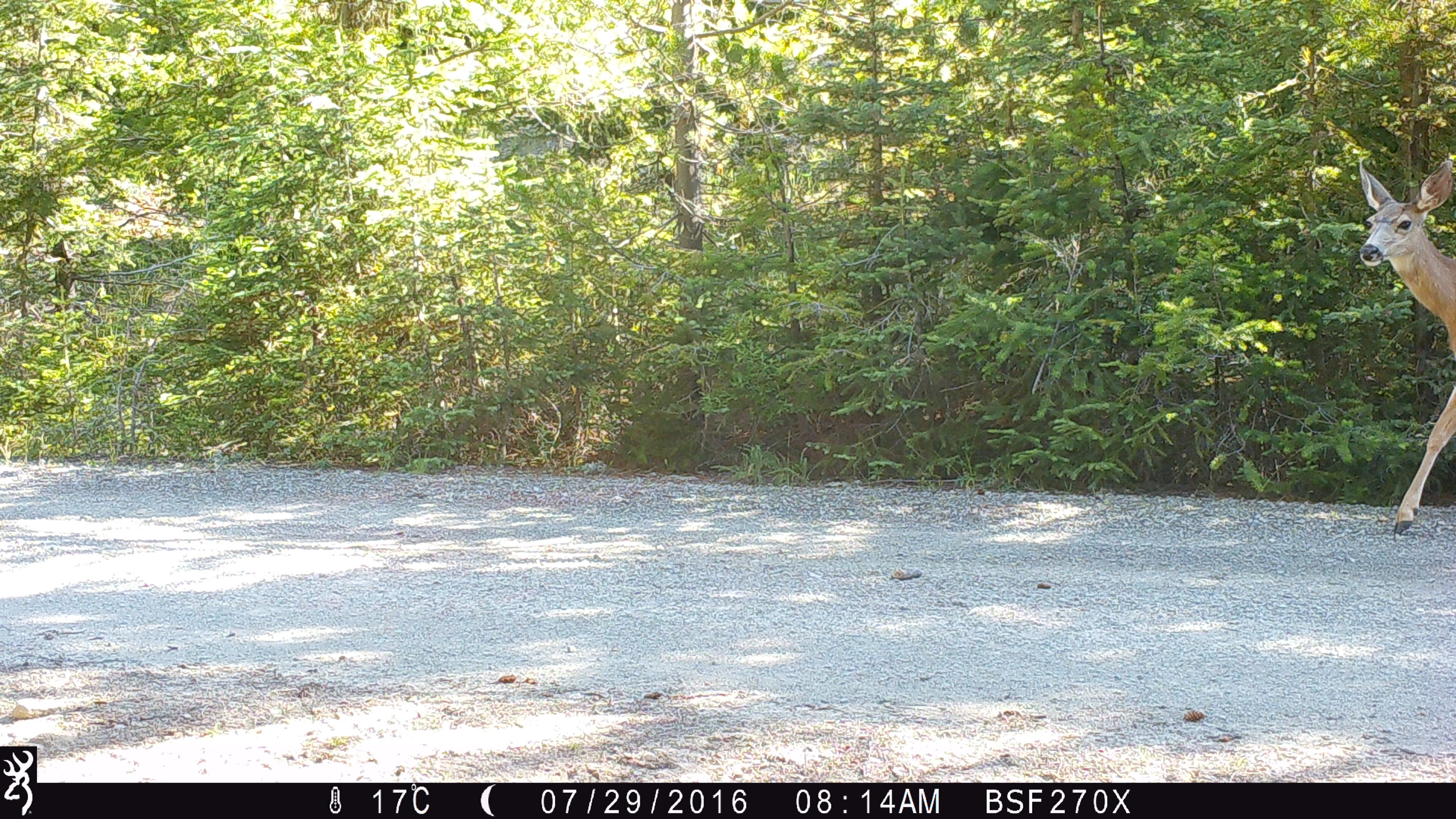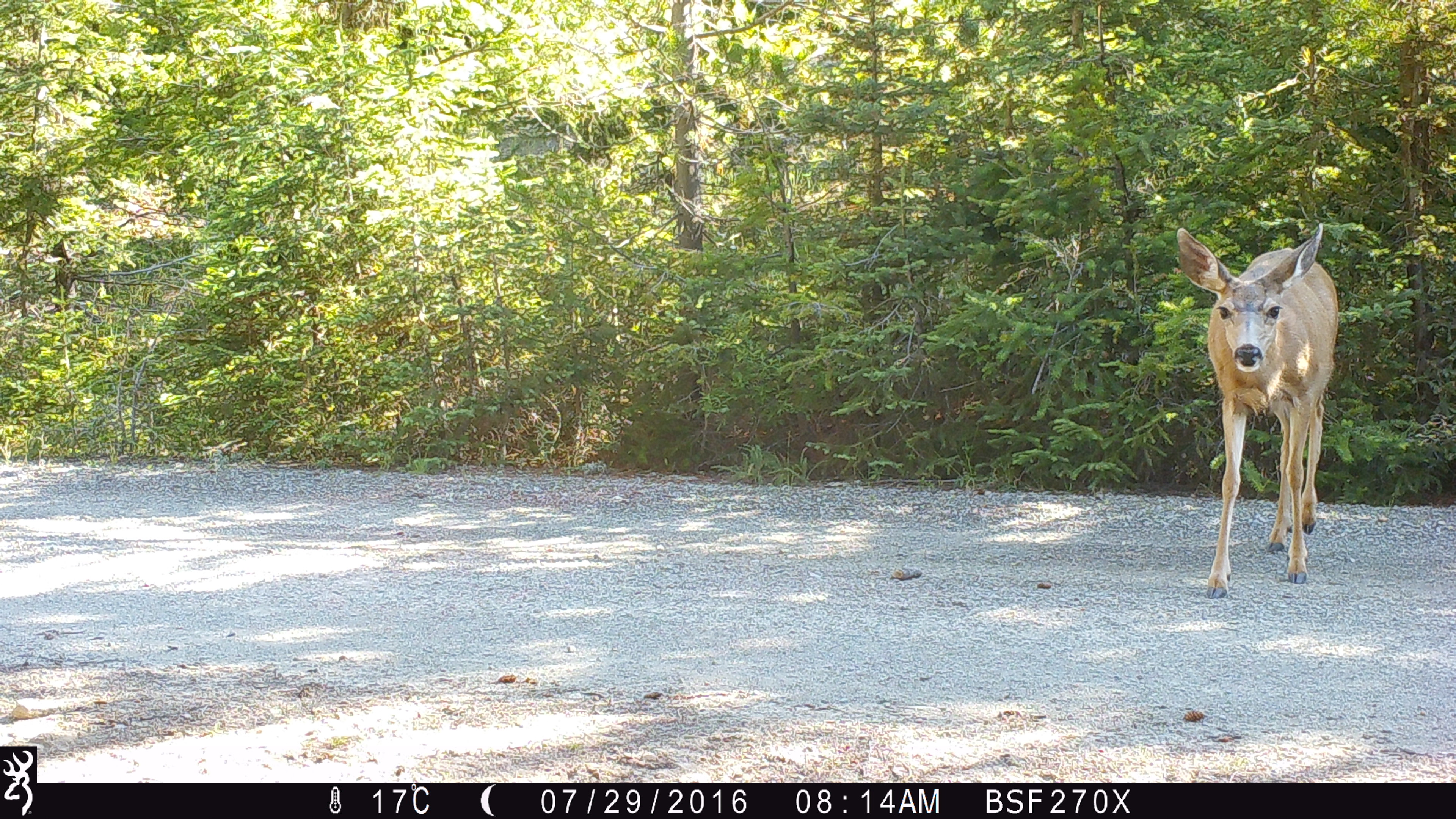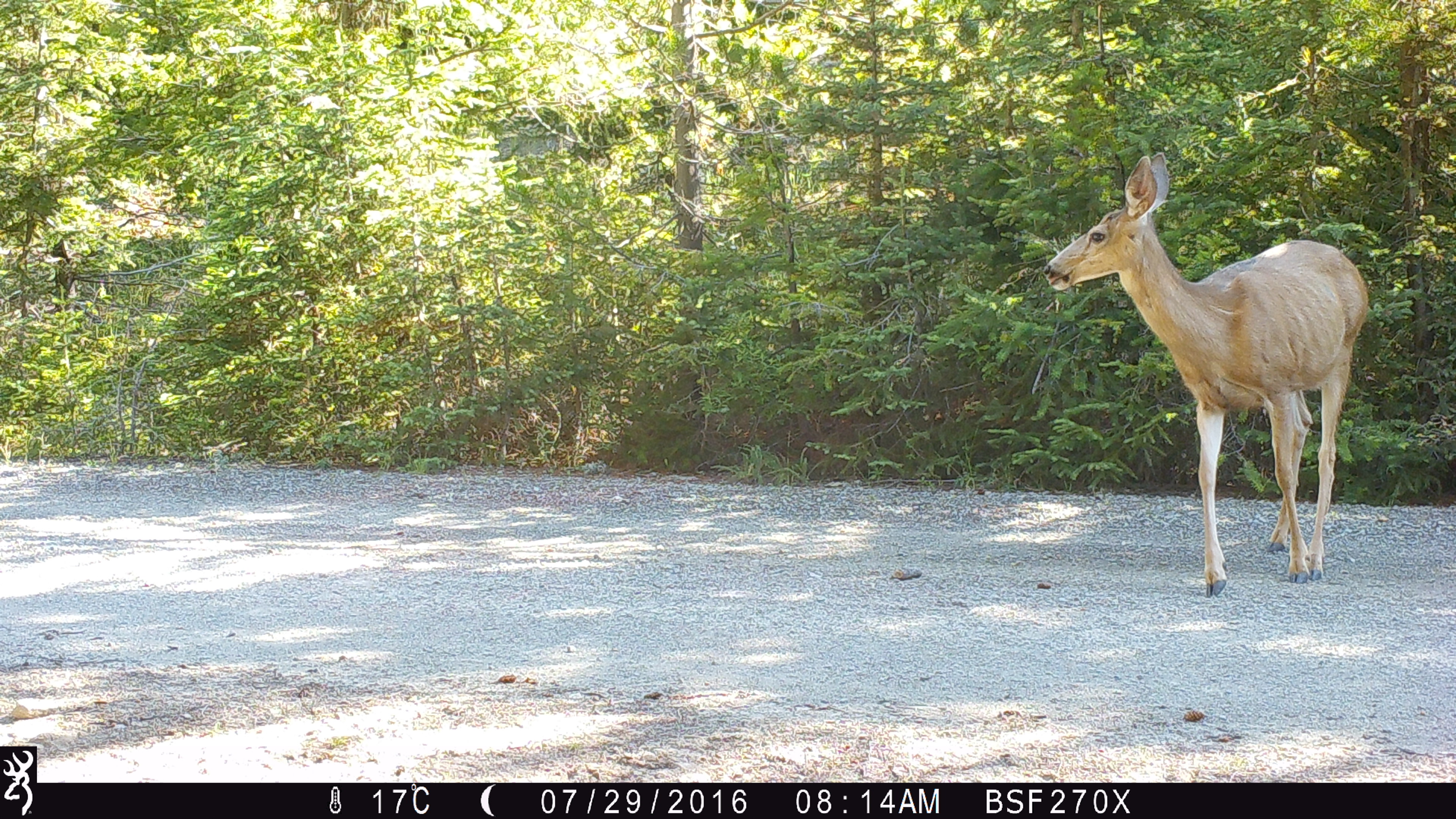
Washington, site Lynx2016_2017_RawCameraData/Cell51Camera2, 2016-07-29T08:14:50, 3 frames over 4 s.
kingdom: Animalia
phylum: Chordata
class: Mammalia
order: Artiodactyla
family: Cervidae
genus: Odocoileus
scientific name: Odocoileus hemionus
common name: mule deer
Odocoileus hemionus (mule deer). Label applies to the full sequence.